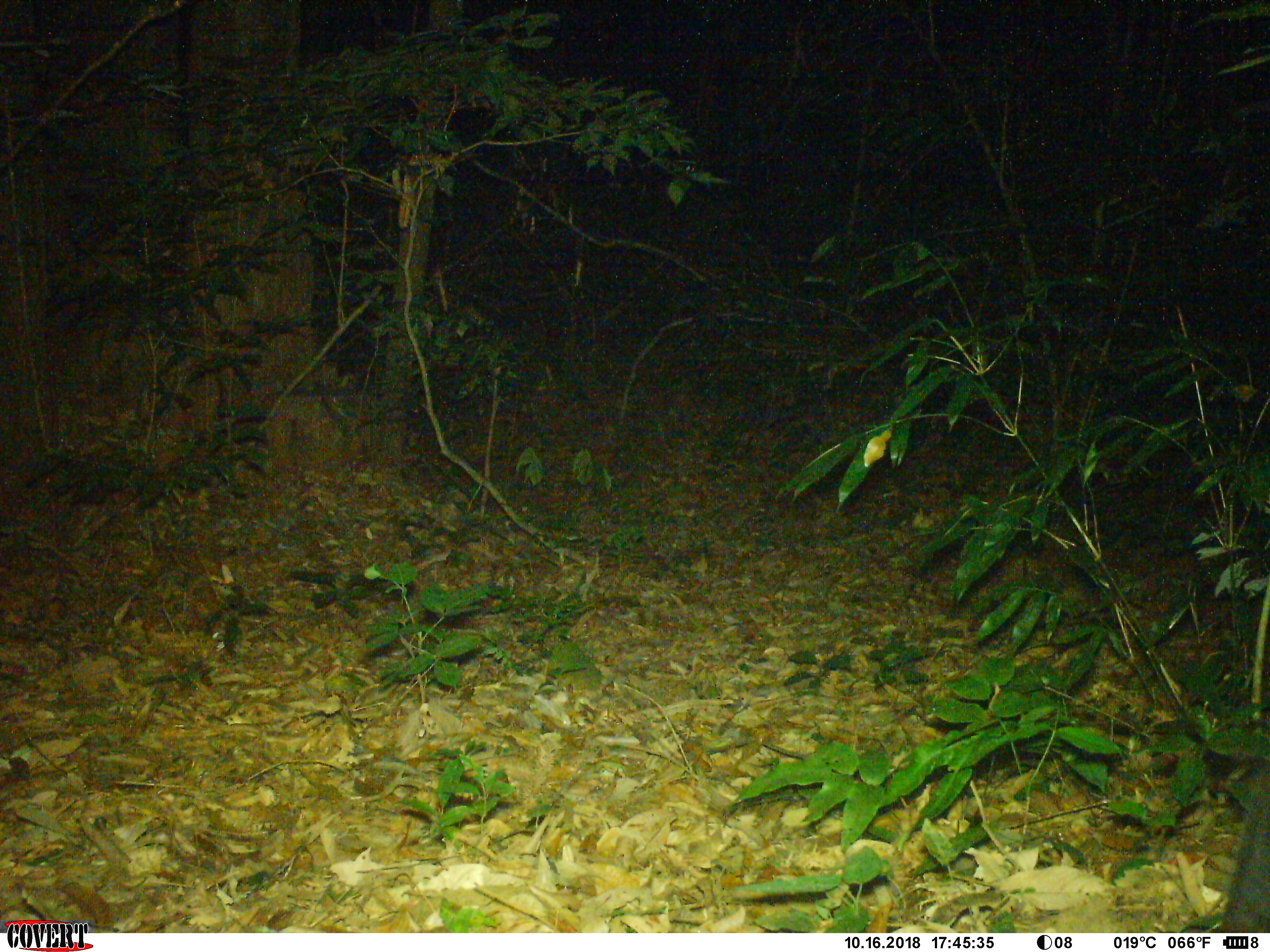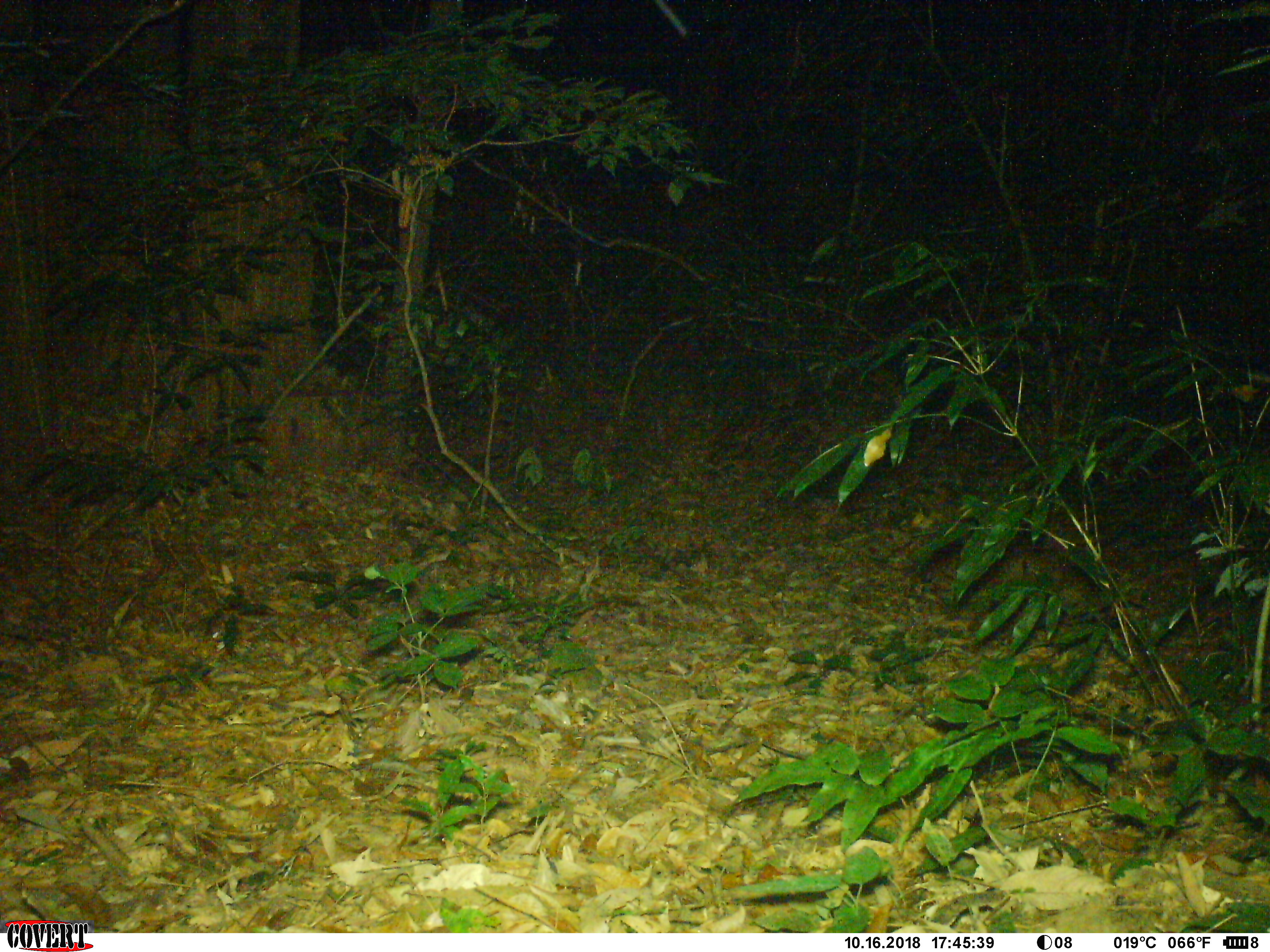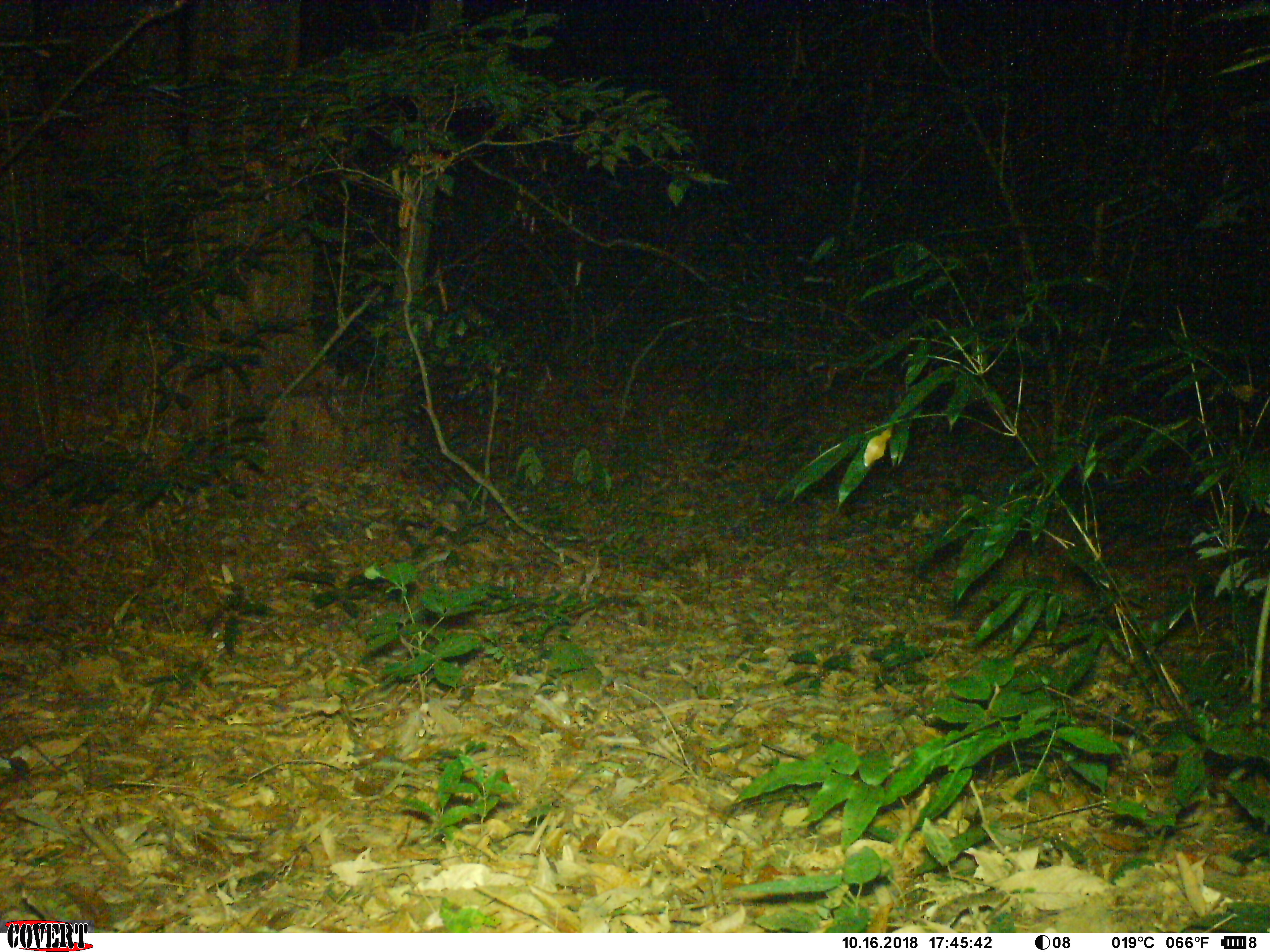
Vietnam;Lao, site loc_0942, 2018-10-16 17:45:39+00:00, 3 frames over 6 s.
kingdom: Animalia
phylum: Chordata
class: Mammalia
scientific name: Mammalia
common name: mammal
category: unidentified mammal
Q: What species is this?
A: Unidentified mammal (mammal) (Mammalia).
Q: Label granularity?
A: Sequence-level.